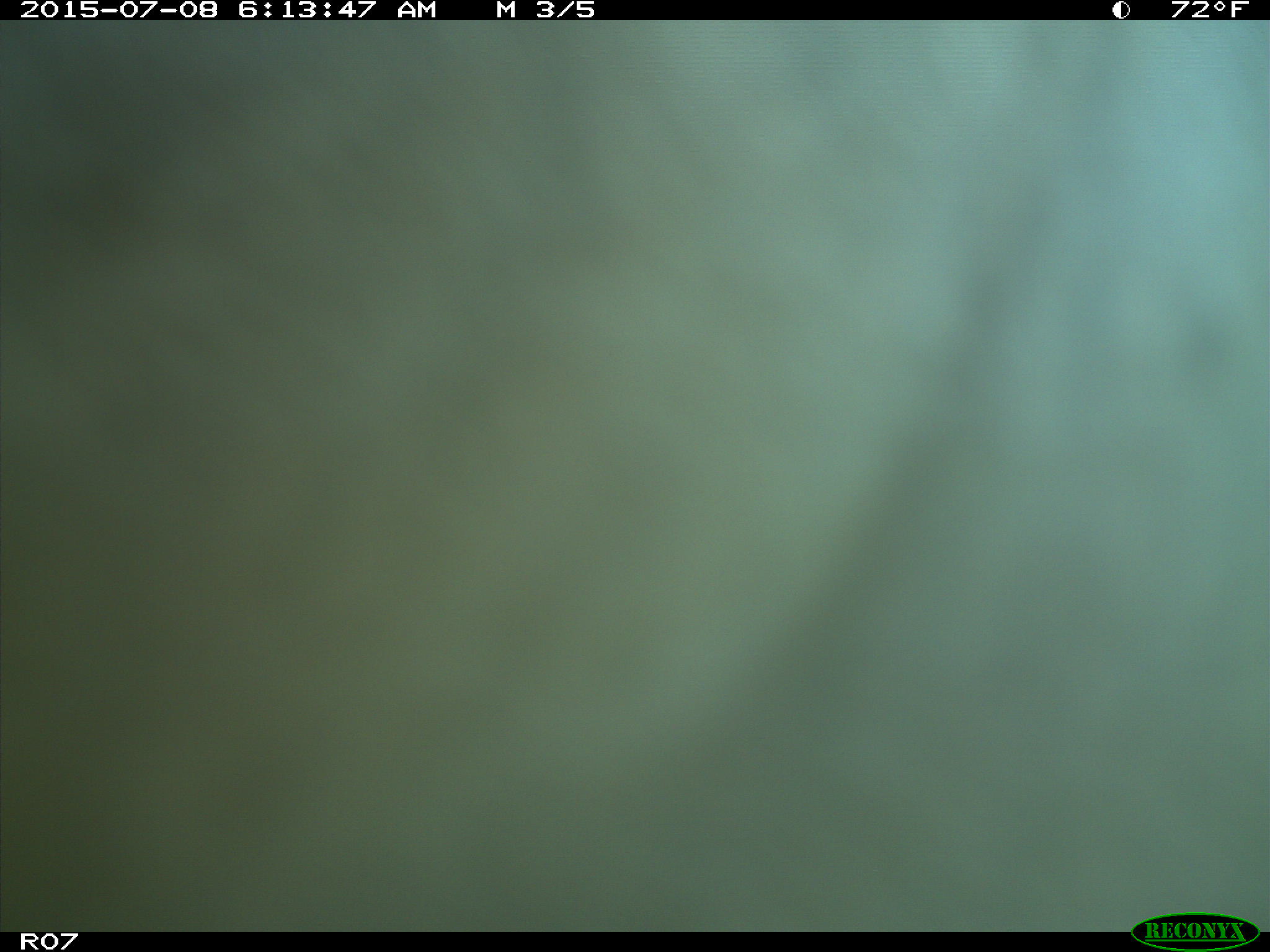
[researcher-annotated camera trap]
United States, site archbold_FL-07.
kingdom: Animalia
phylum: Chordata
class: Mammalia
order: Artiodactyla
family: Bovidae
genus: Bos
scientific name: Bos taurus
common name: domestic cow